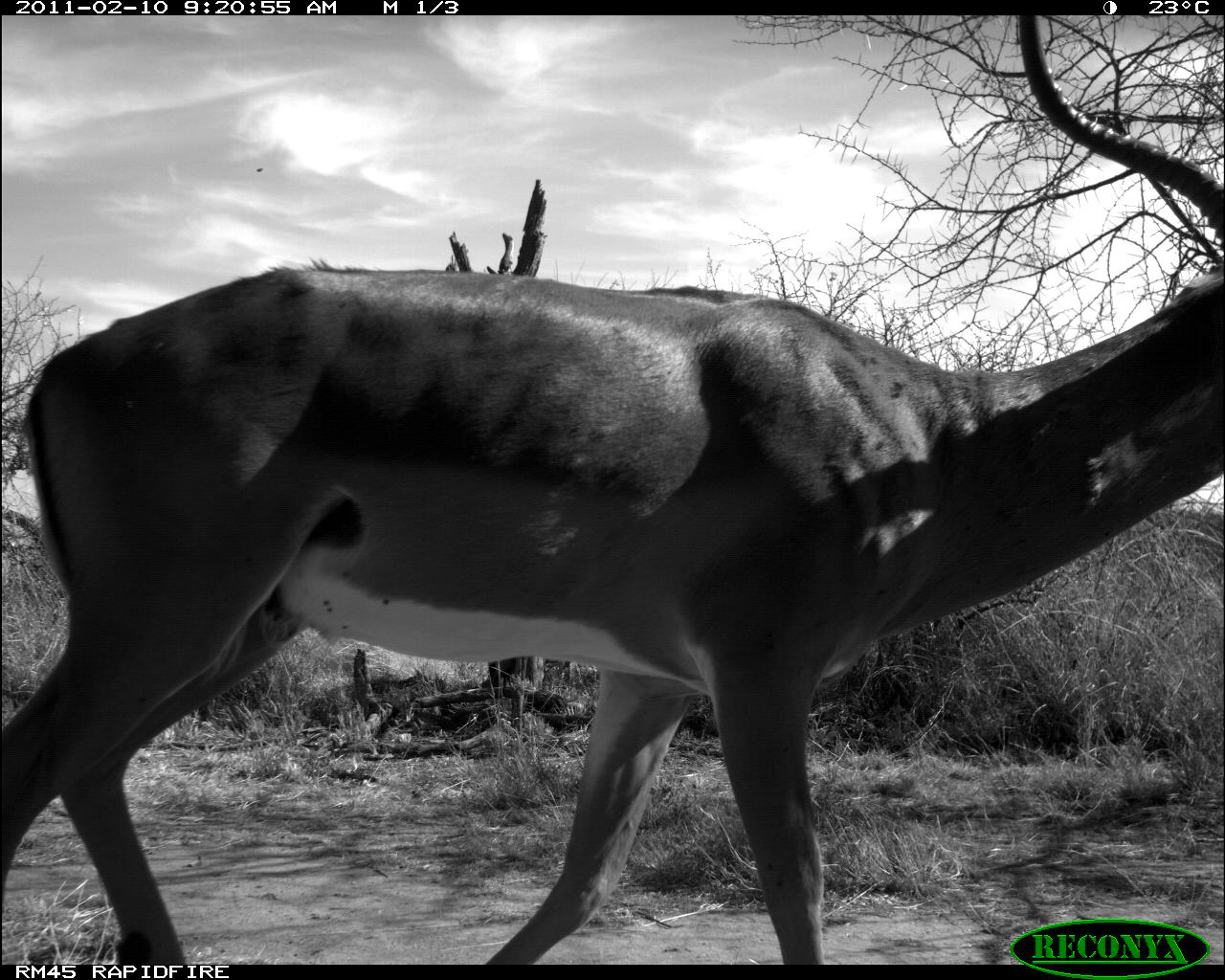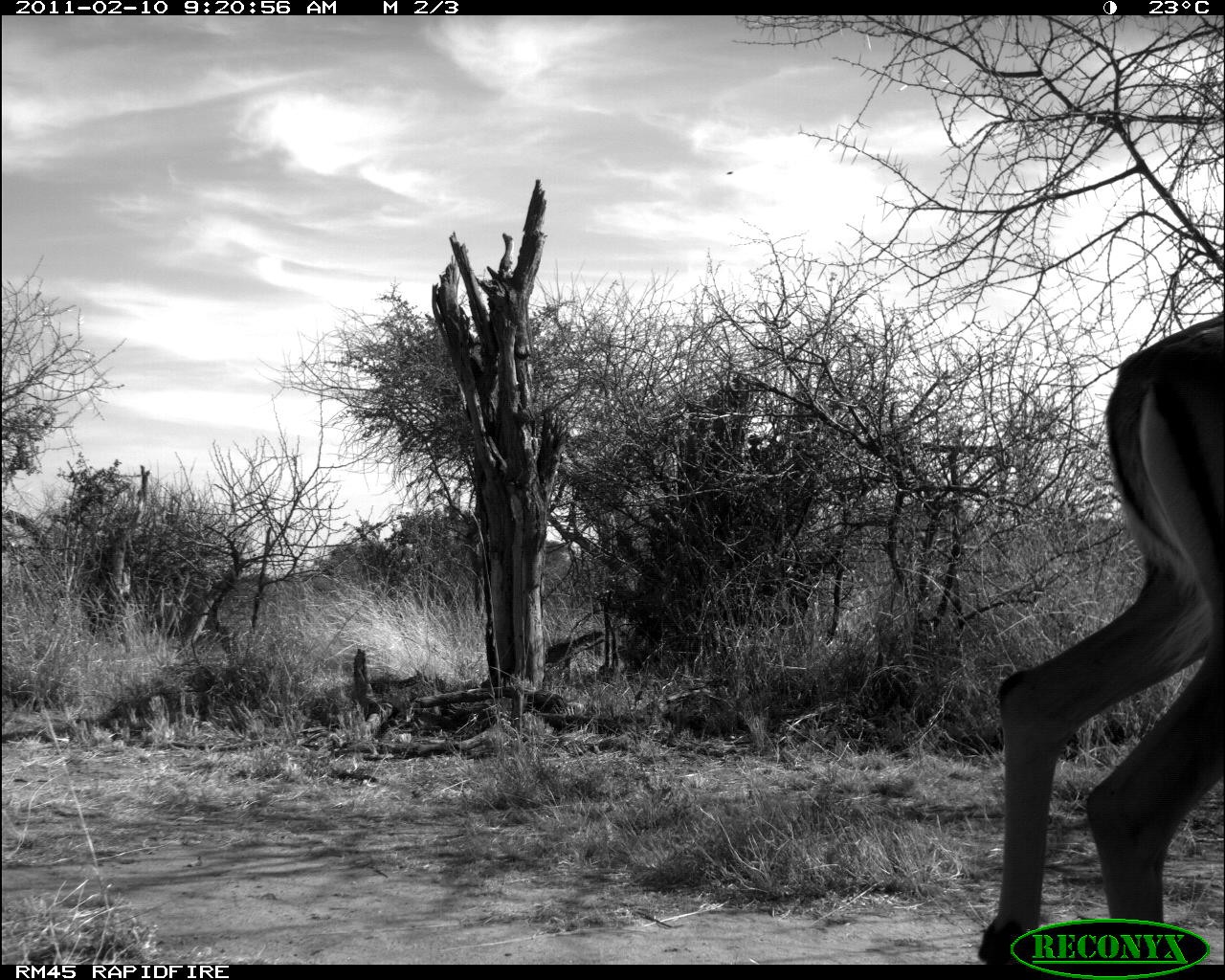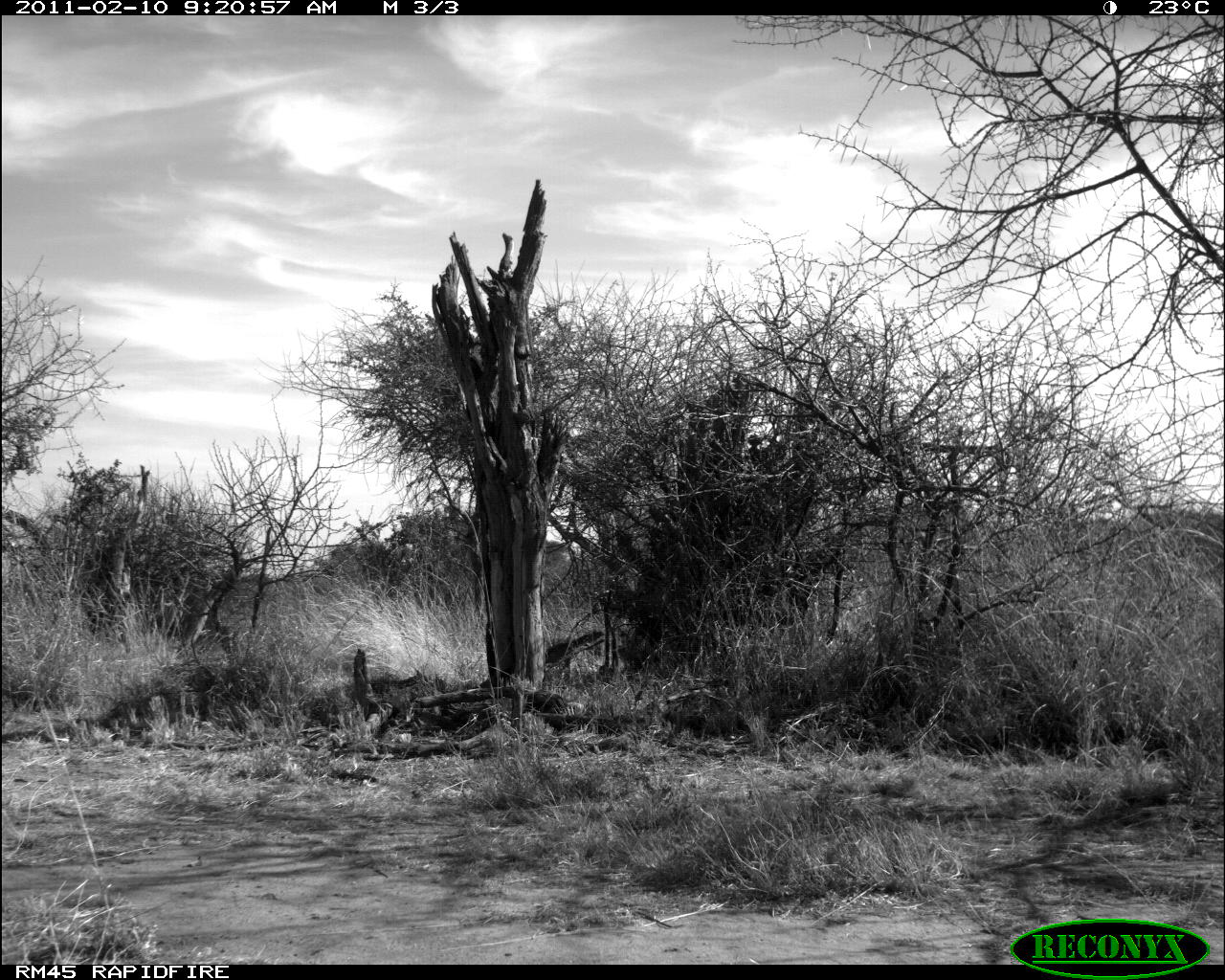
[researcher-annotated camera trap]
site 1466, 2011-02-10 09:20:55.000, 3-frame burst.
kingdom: Animalia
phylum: Chordata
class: Mammalia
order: Artiodactyla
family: Bovidae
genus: Aepyceros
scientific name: Aepyceros melampus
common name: impala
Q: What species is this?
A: Aepyceros melampus (impala).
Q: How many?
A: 1.